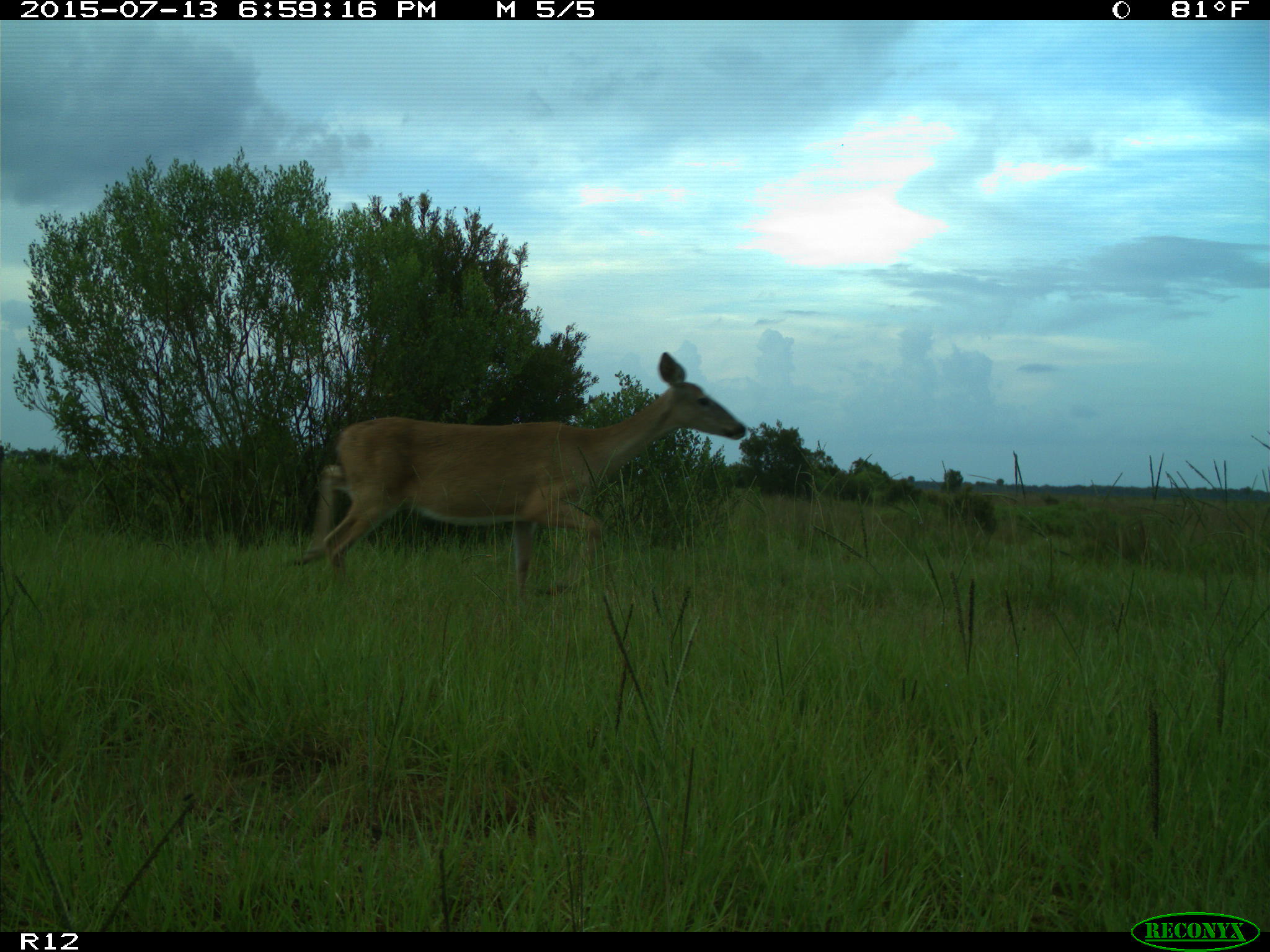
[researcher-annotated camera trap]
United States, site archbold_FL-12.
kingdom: Animalia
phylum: Chordata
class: Mammalia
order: Artiodactyla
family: Cervidae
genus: Odocoileus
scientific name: Odocoileus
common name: deer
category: unidentified deer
Unidentified deer (deer) (Odocoileus).